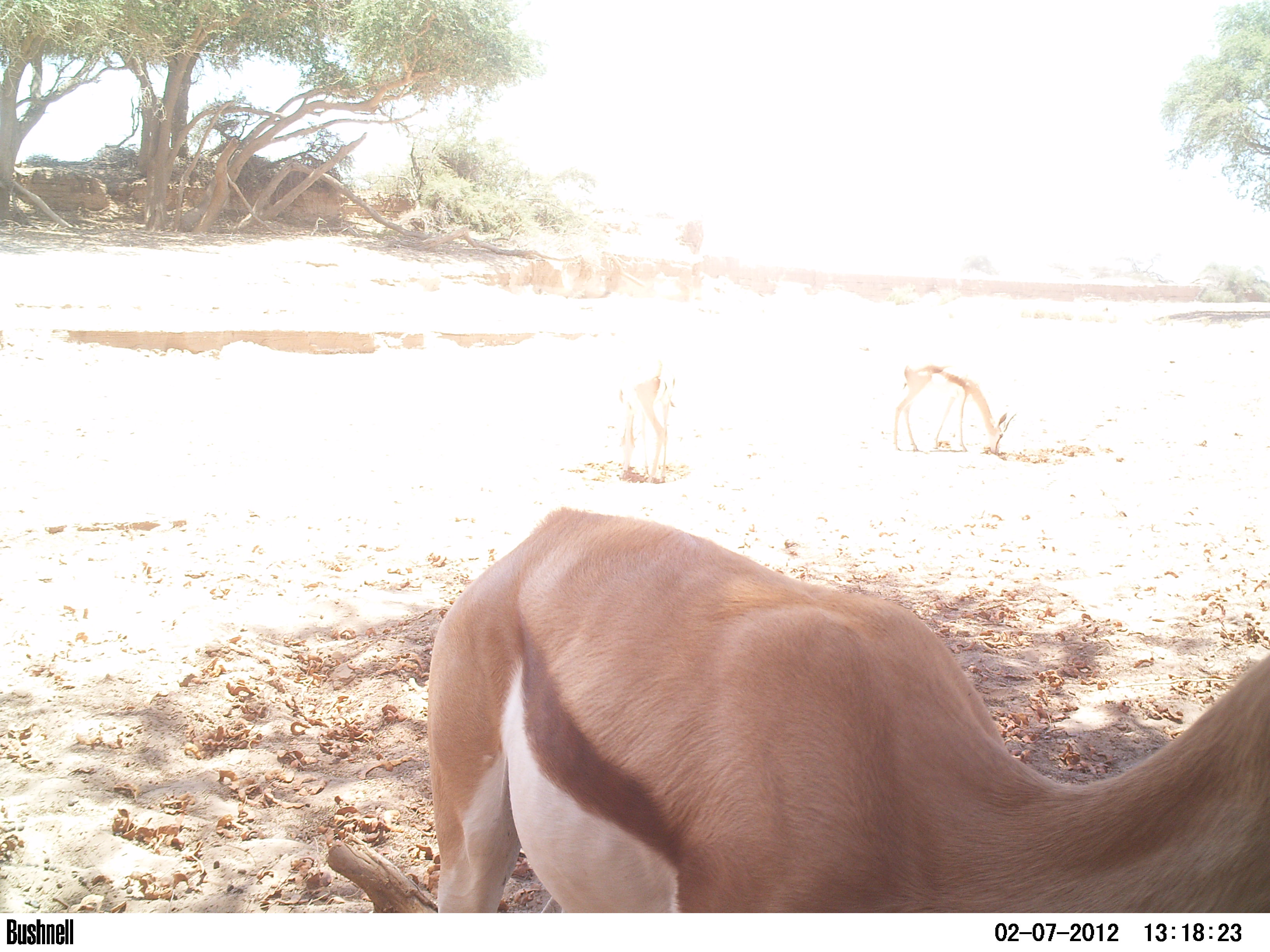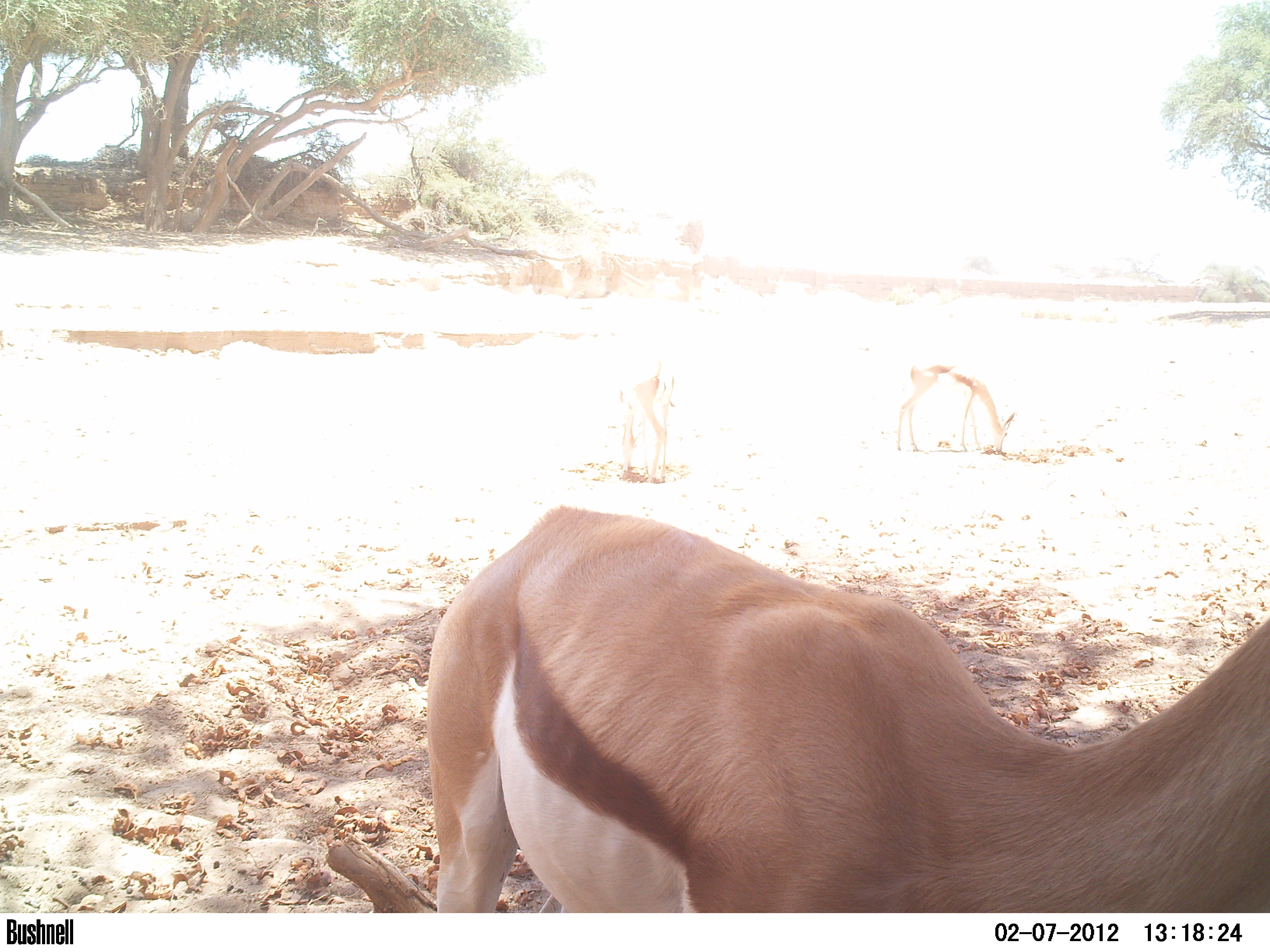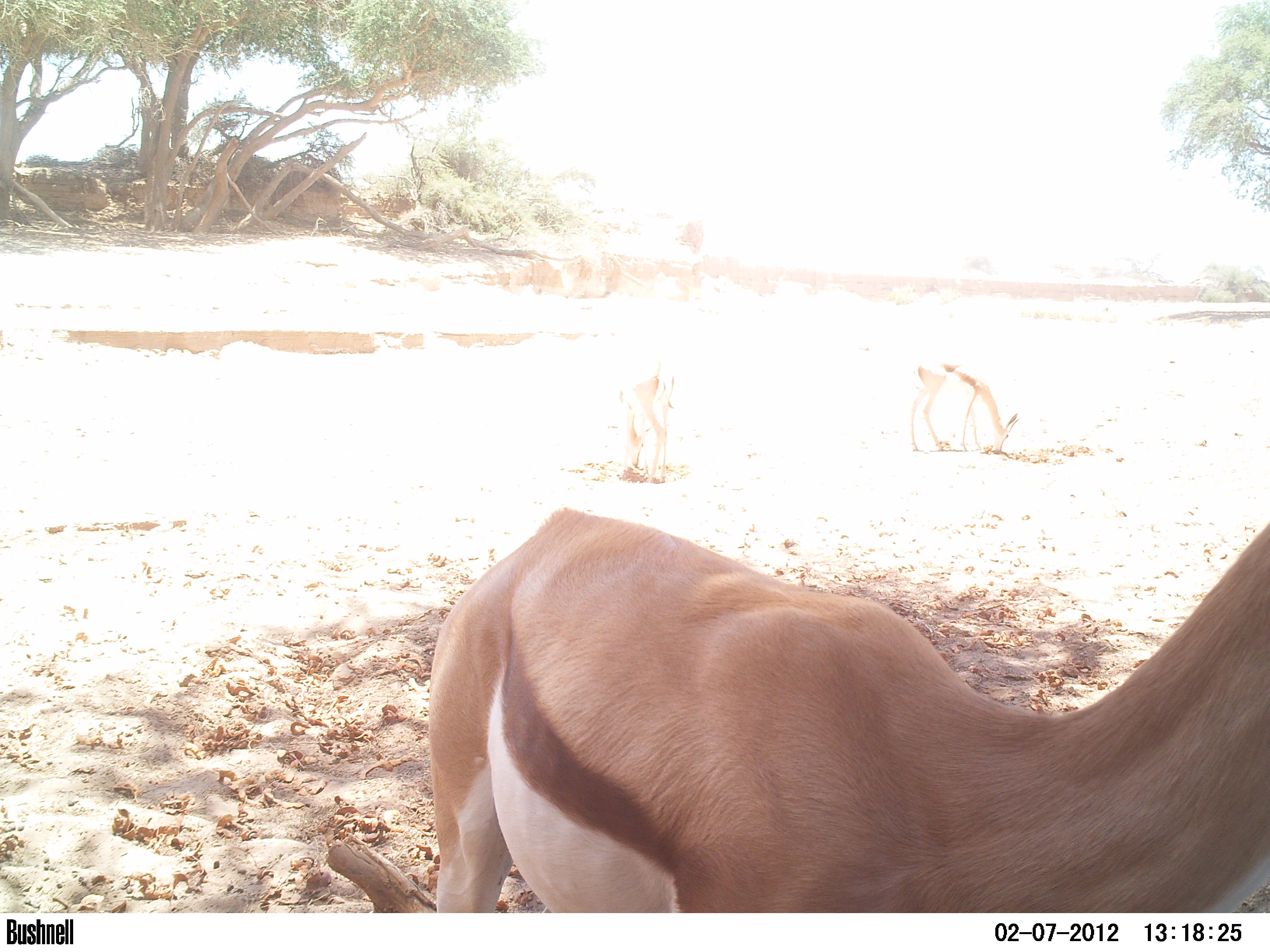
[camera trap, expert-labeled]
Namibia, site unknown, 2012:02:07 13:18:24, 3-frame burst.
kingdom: Animalia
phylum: Chordata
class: Mammalia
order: Artiodactyla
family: Bovidae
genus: Antidorcas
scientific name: Antidorcas marsupialis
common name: springbok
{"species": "Antidorcas marsupialis (springbok)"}